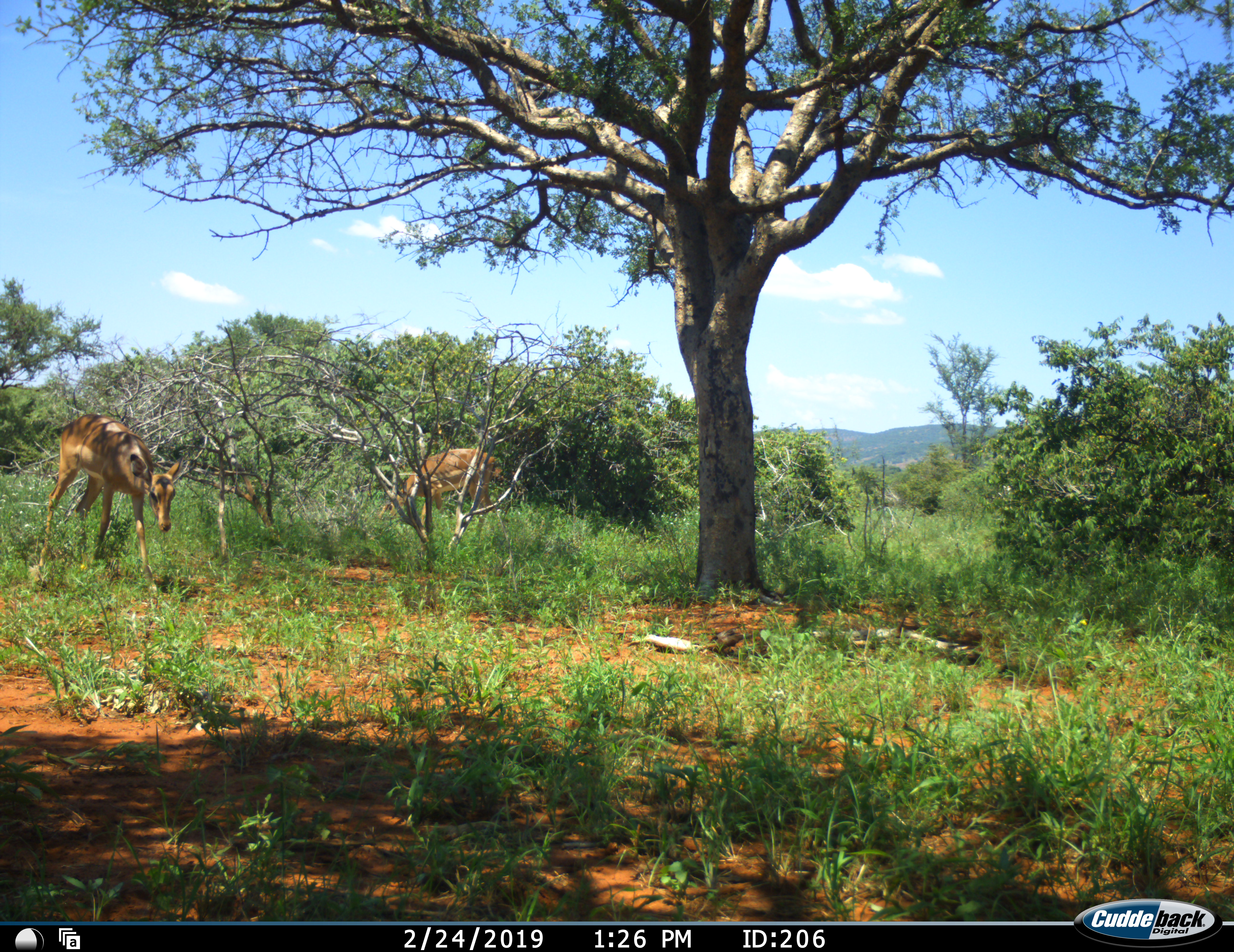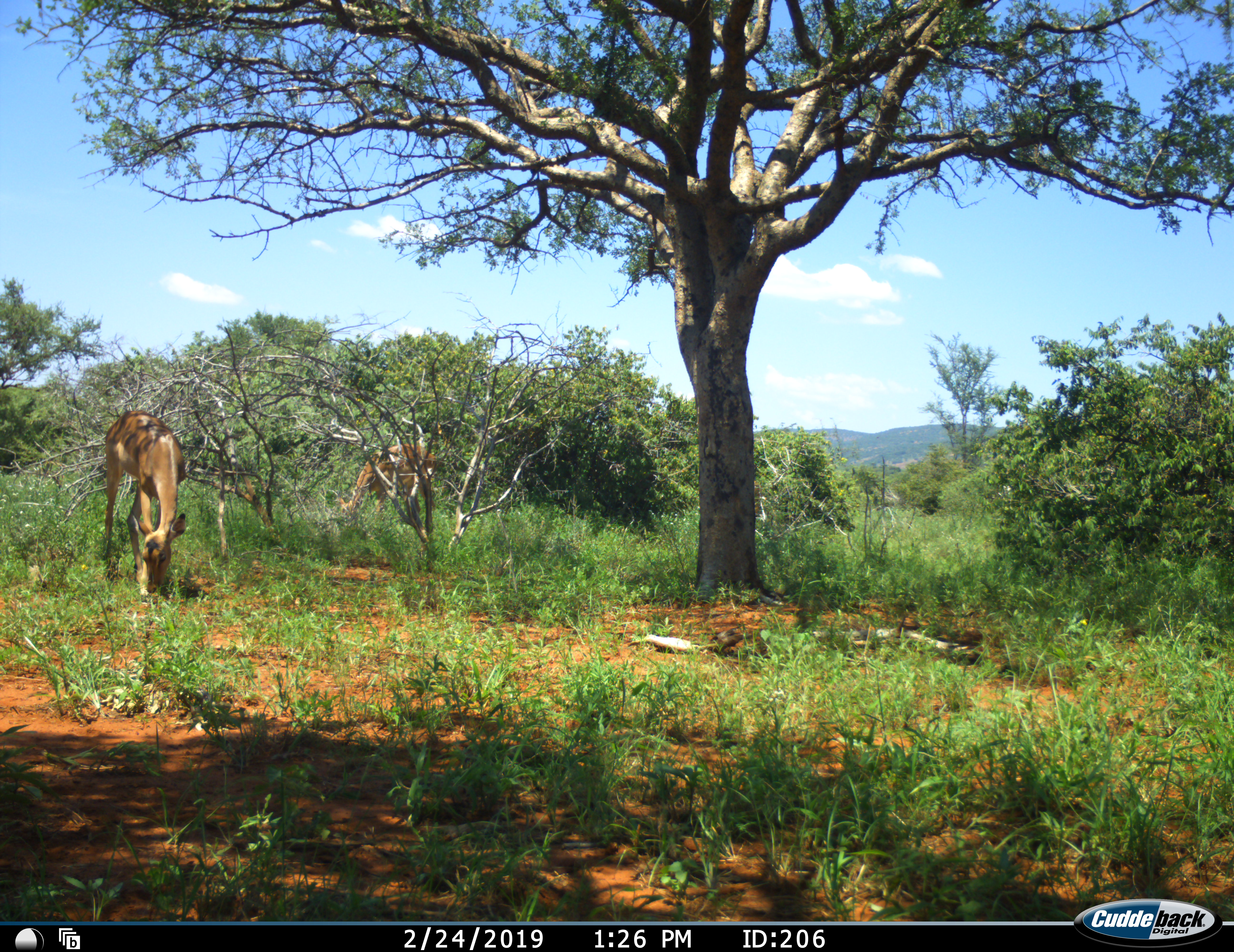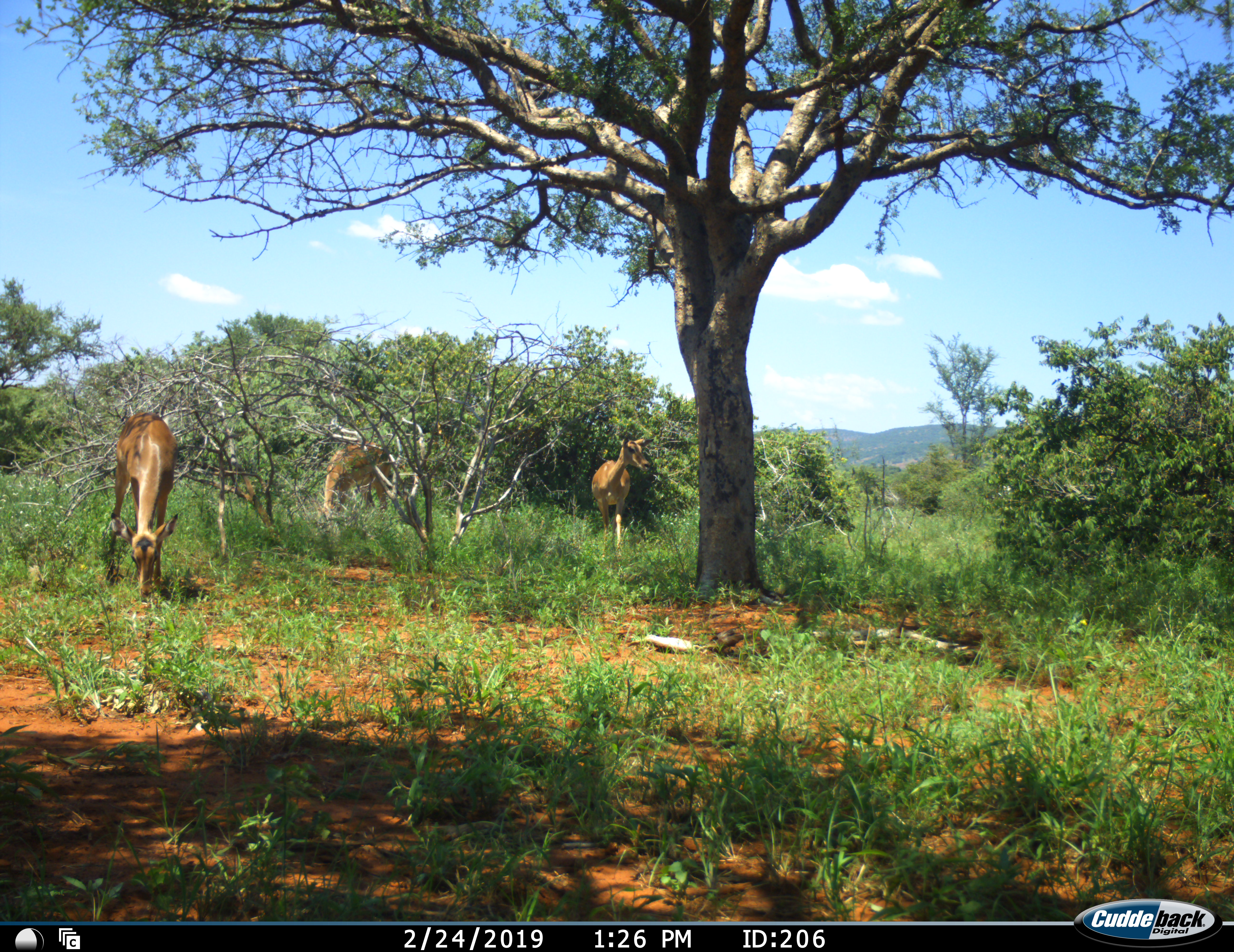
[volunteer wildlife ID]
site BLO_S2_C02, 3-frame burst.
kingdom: Animalia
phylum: Chordata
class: Mammalia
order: Artiodactyla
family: Bovidae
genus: Aepyceros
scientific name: Aepyceros melampus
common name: impala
Impala (Aepyceros melampus), count 3. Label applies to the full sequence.